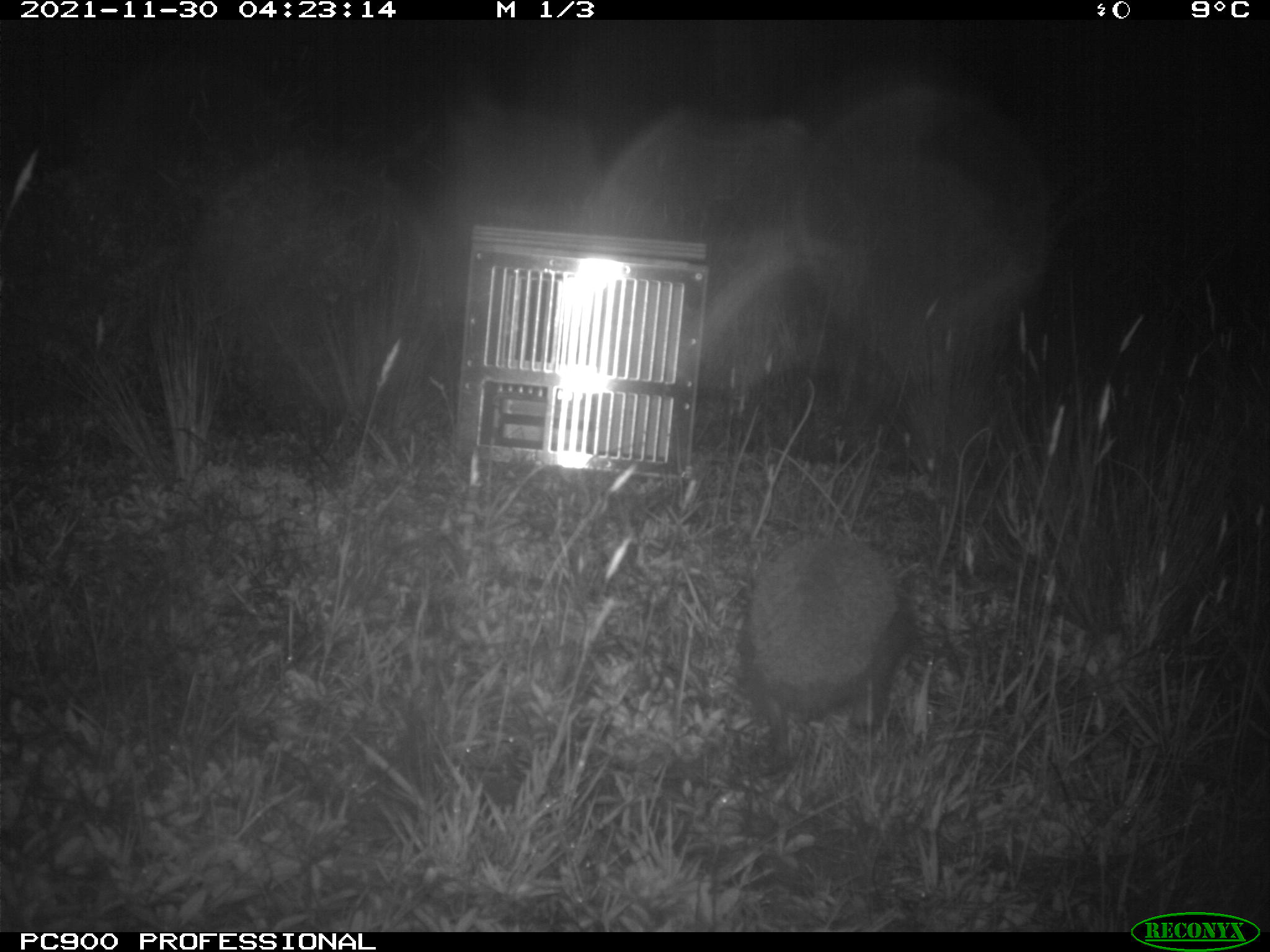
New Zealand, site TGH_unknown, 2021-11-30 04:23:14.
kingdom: Animalia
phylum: Chordata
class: Mammalia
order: Eulipotyphla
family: Erinaceidae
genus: Erinaceus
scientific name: Erinaceus europaeus europaeus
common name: european hedgehog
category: hedgehog